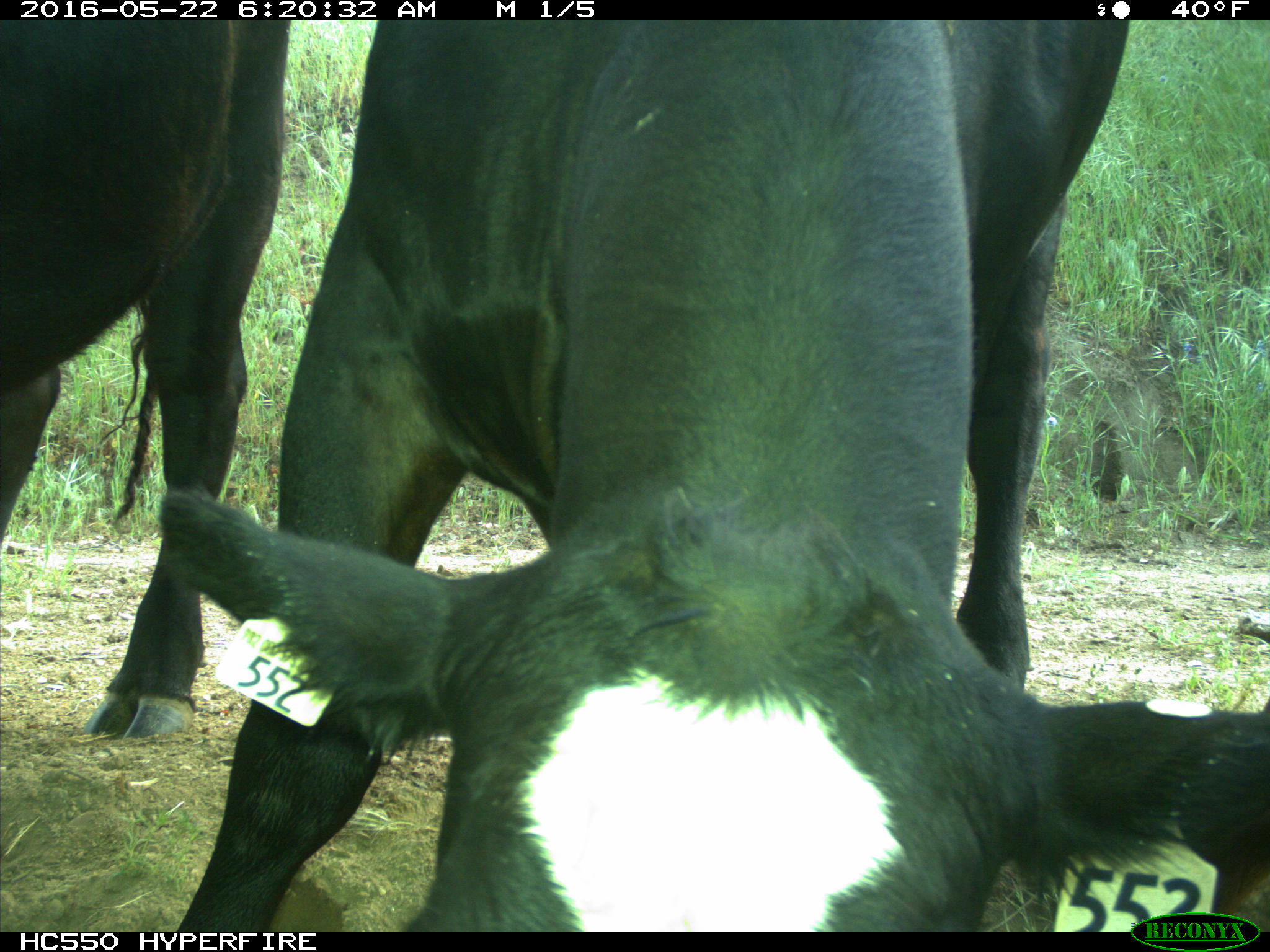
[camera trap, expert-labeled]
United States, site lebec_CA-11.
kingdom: Animalia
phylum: Chordata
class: Mammalia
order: Artiodactyla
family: Bovidae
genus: Bos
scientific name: Bos taurus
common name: domestic cow